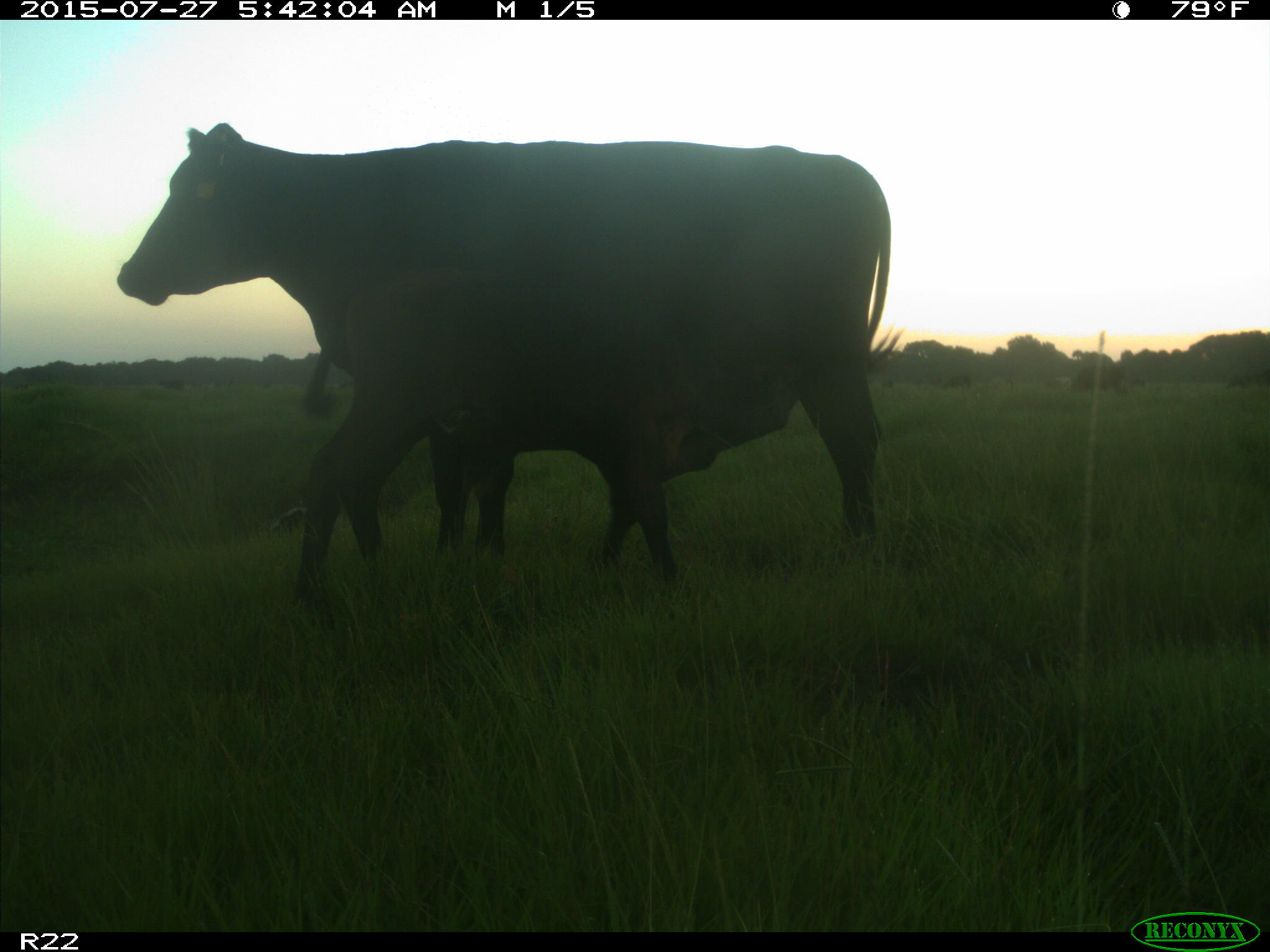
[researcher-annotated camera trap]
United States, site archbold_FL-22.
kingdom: Animalia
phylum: Chordata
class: Mammalia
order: Artiodactyla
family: Suidae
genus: Sus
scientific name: Sus scrofa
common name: wild boar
Sus scrofa (wild boar).